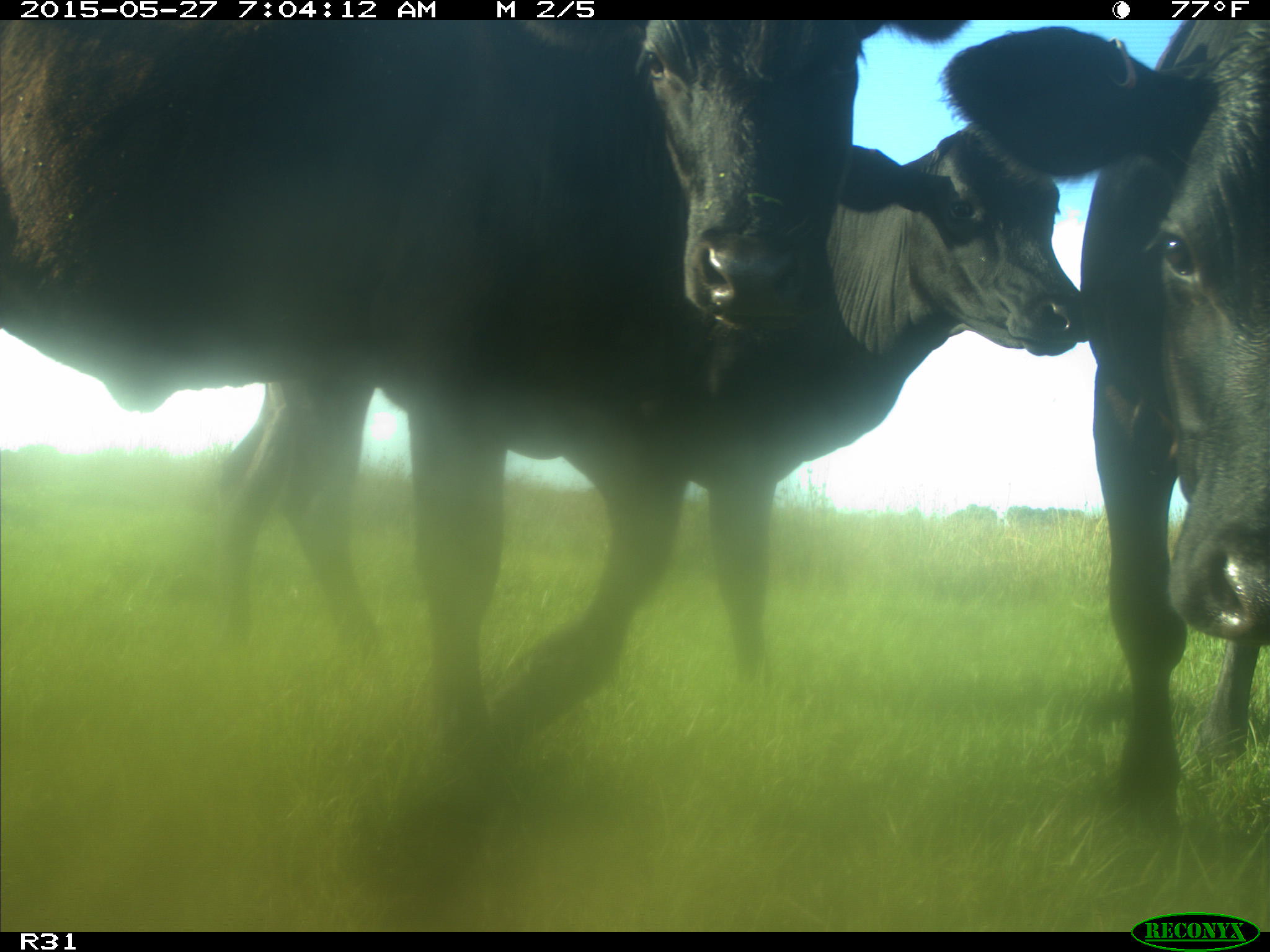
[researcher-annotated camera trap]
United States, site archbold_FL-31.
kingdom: Animalia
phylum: Chordata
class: Mammalia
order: Artiodactyla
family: Bovidae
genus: Bos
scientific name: Bos taurus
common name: domestic cow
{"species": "Bos taurus (domestic cow)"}